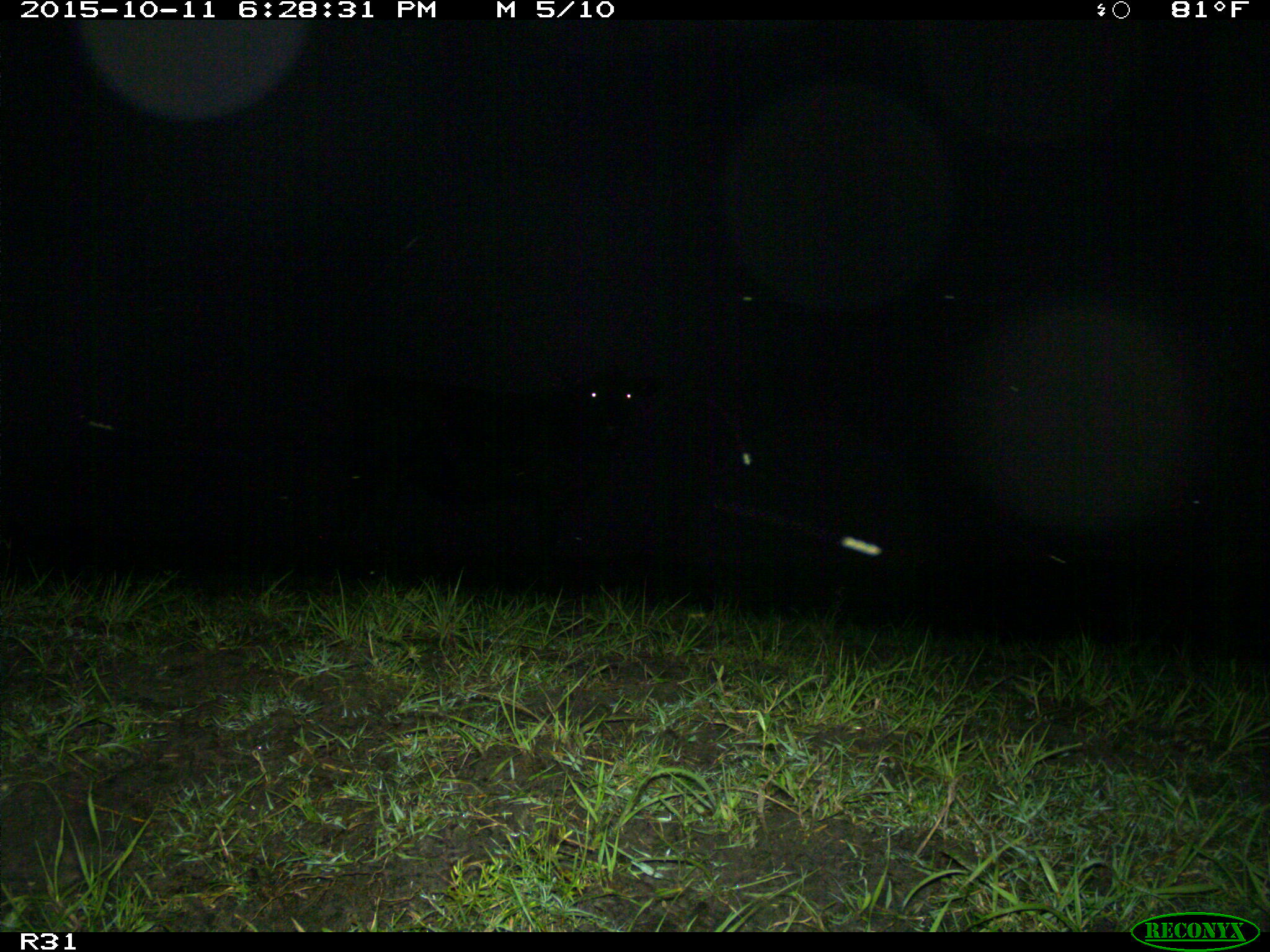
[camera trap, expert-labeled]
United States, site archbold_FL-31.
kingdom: Animalia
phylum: Chordata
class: Mammalia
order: Artiodactyla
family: Bovidae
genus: Bos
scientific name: Bos taurus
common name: domestic cow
Bos taurus (domestic cow).